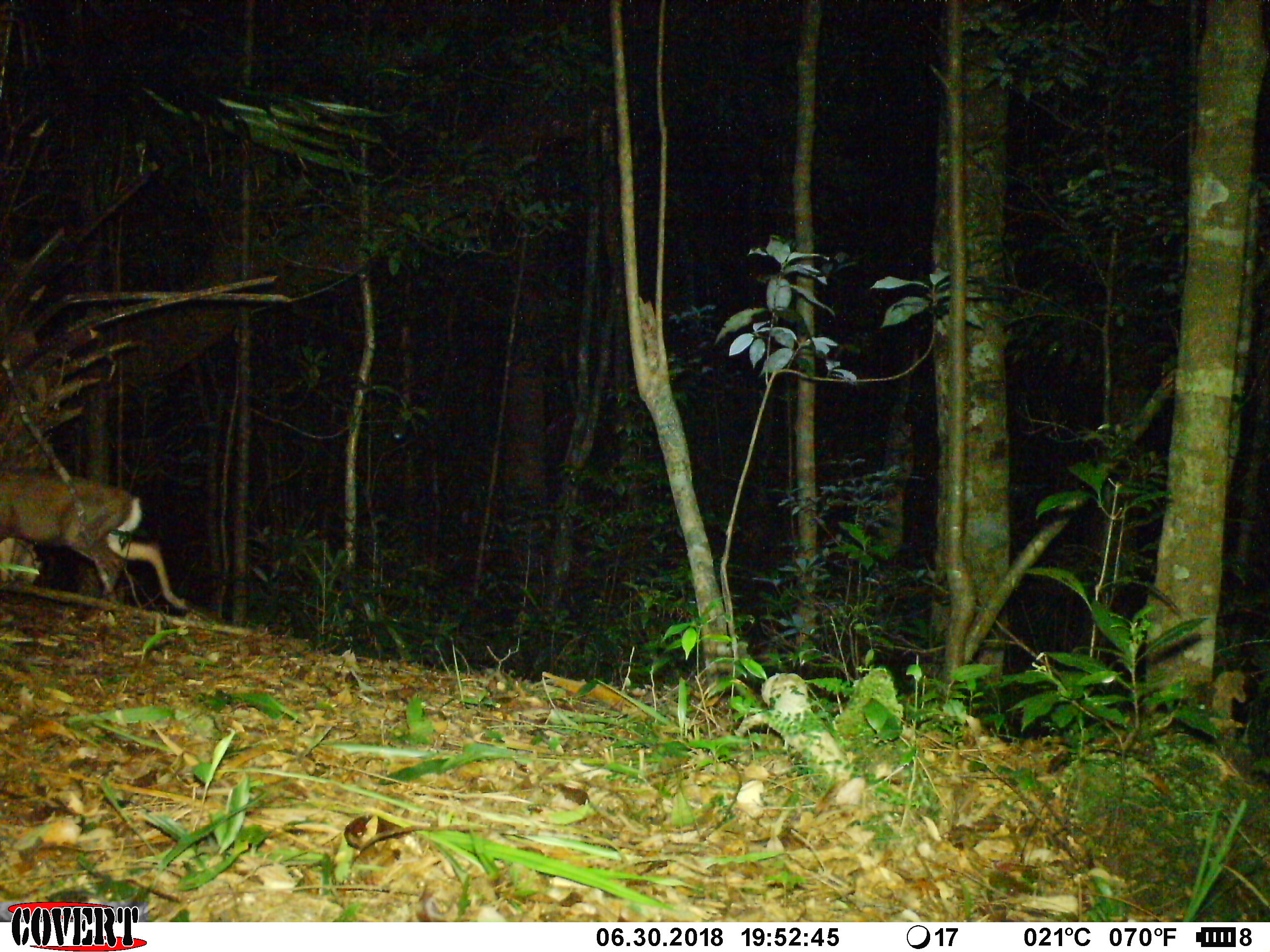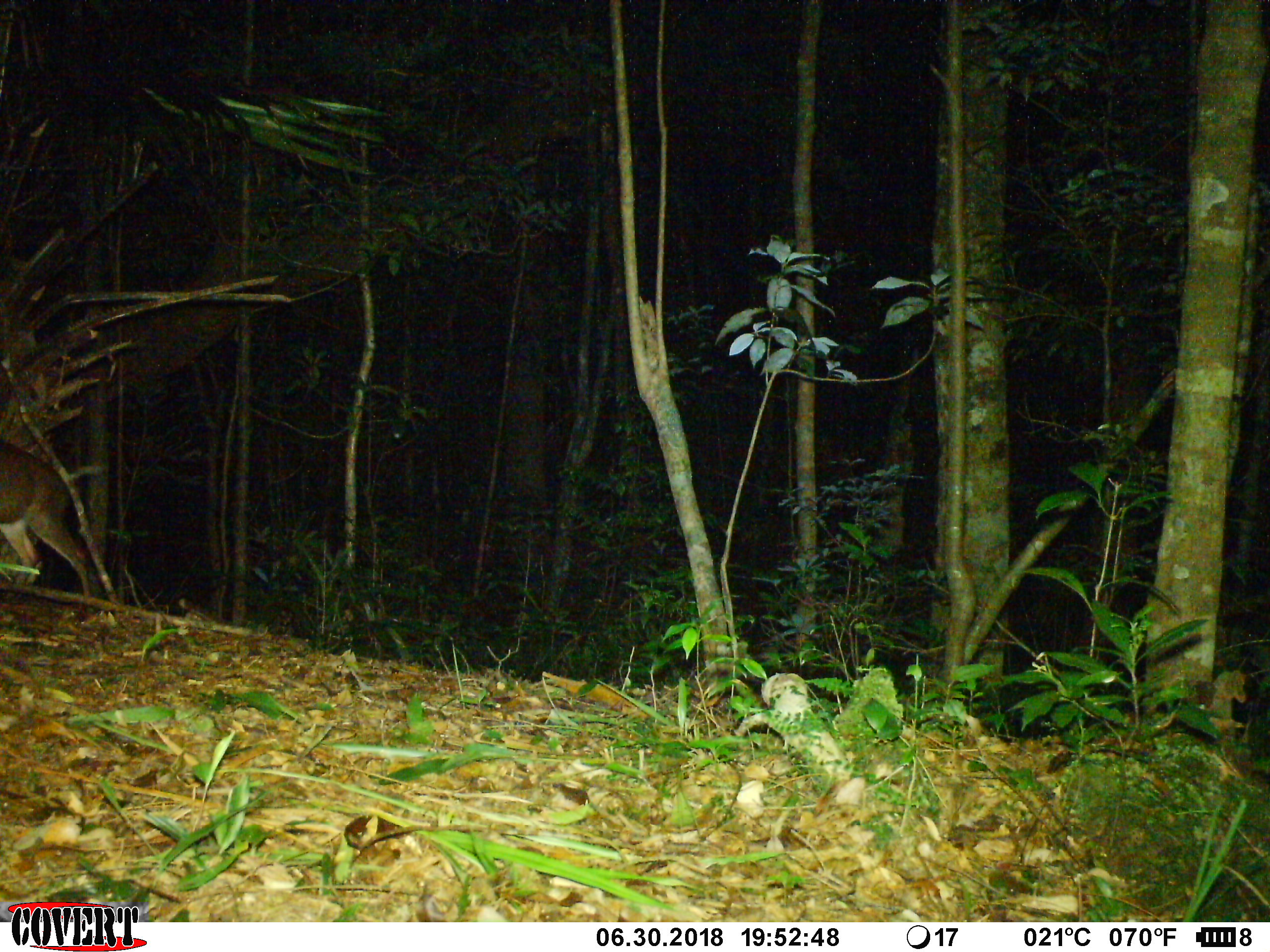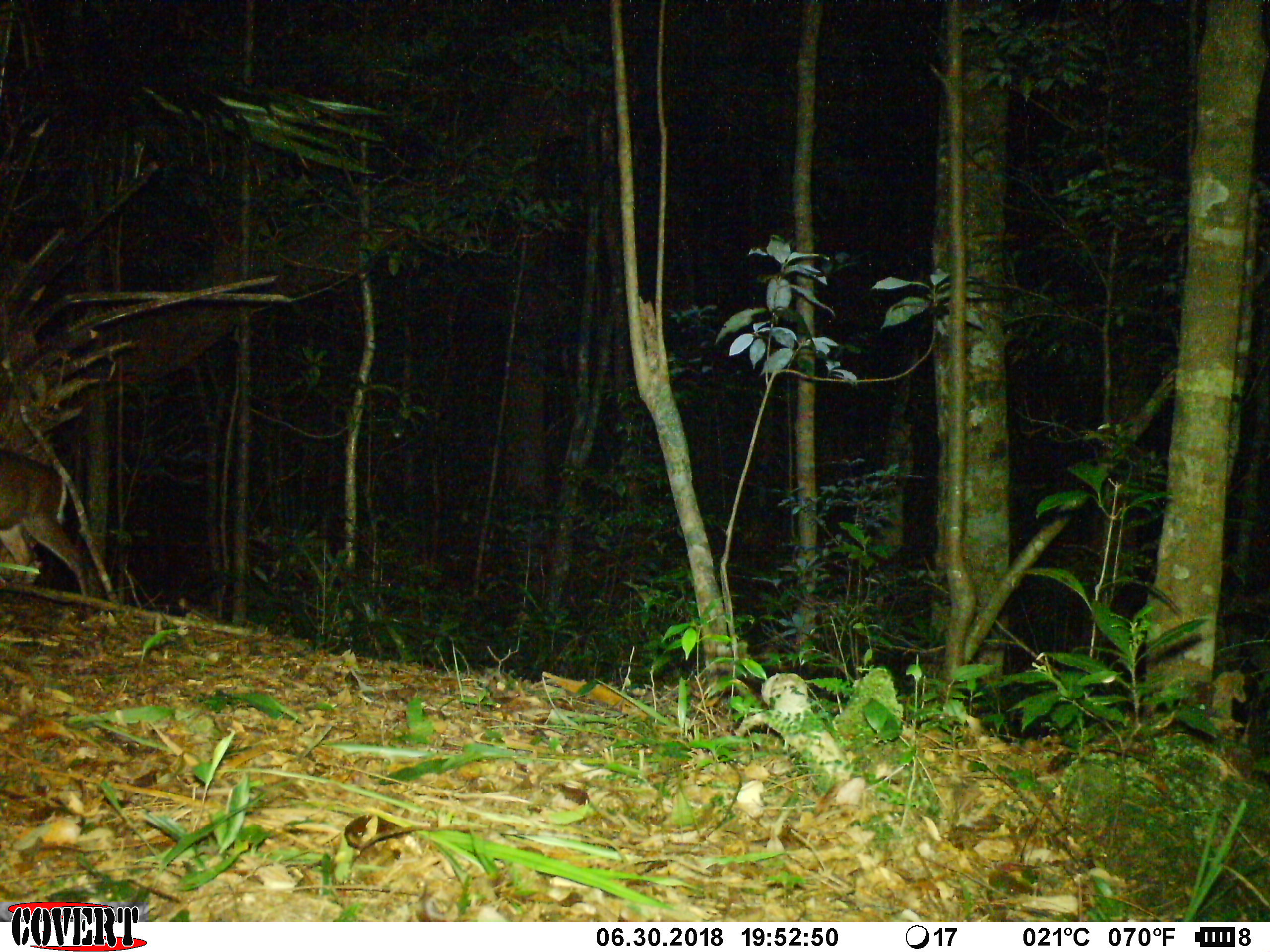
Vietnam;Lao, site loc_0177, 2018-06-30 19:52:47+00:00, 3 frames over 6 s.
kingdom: Animalia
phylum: Chordata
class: Mammalia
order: Artiodactyla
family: Cervidae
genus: Muntiacus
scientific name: Muntiacus rooseveltorum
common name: roosevelt's muntjac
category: roosevelts muntjac group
Roosevelts muntjac group (roosevelt's muntjac) (Muntiacus rooseveltorum). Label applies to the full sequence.